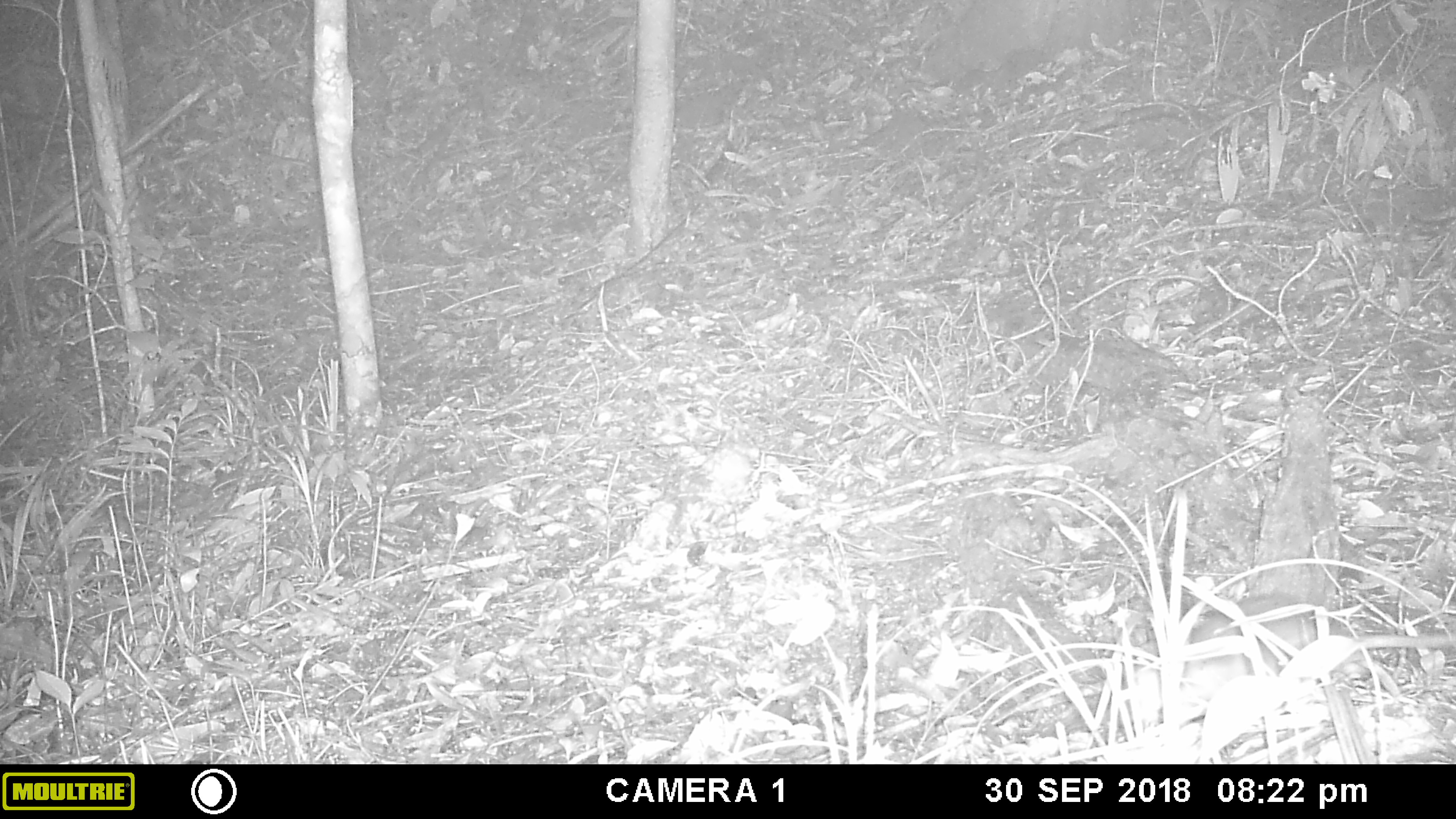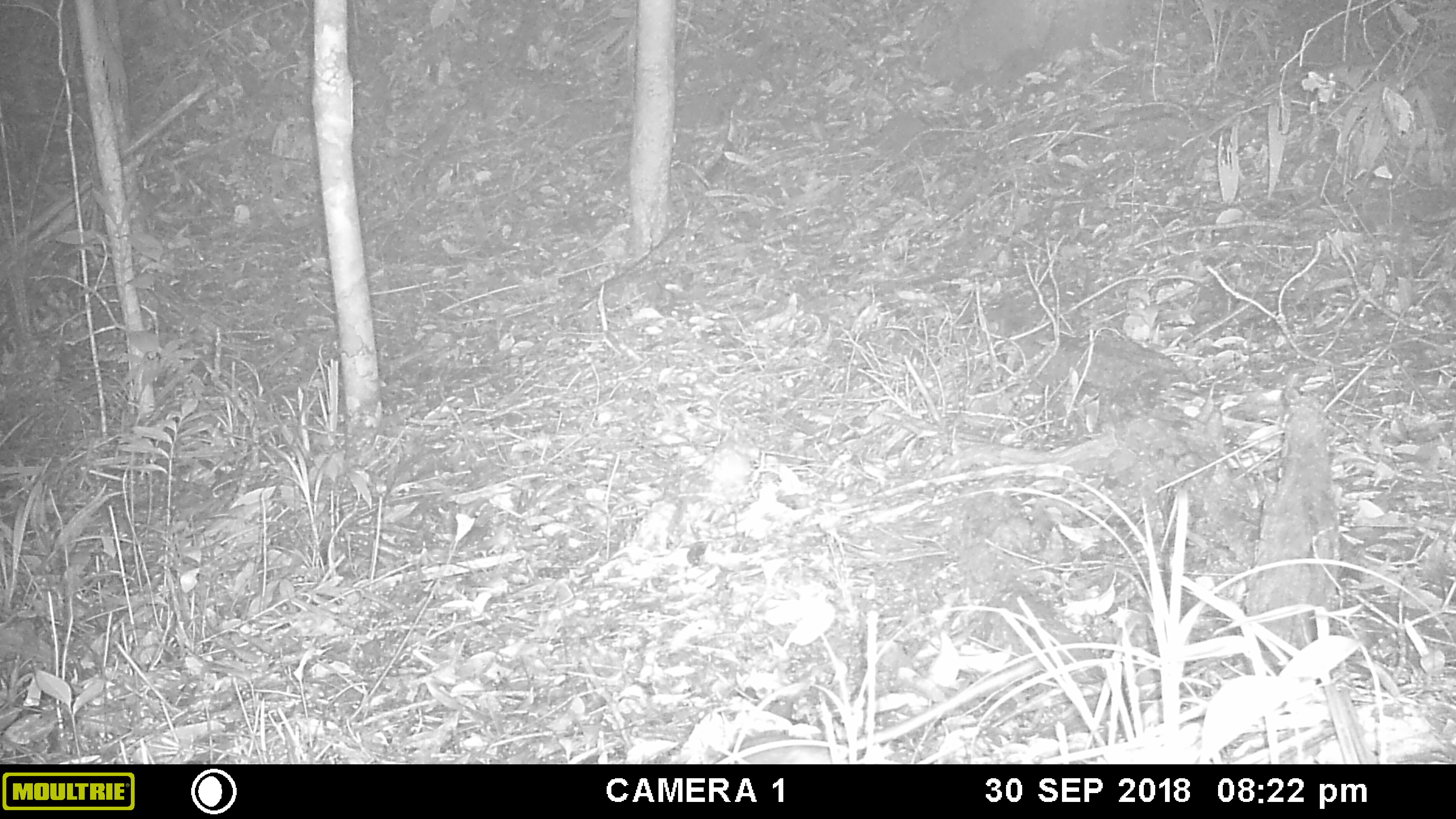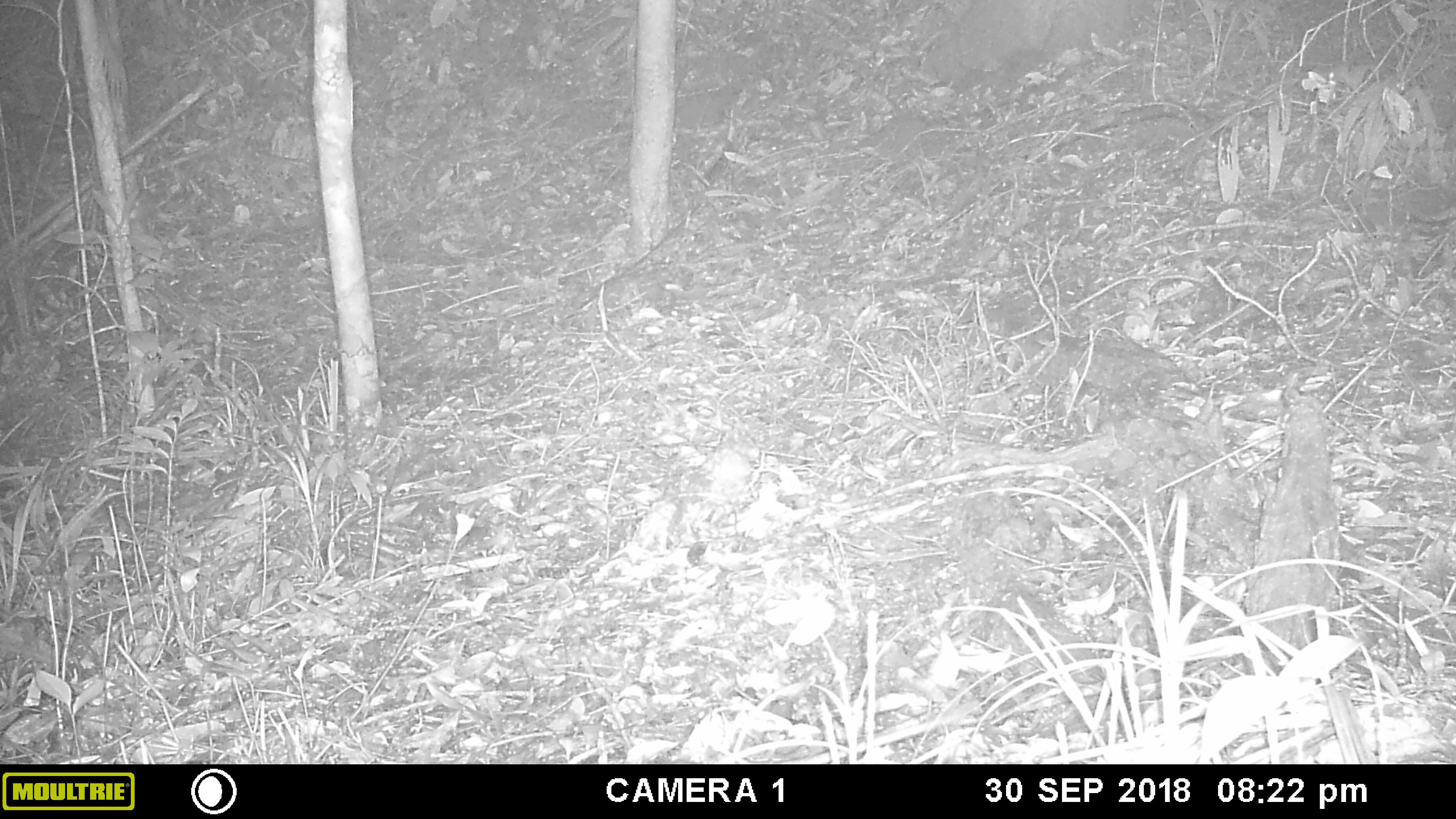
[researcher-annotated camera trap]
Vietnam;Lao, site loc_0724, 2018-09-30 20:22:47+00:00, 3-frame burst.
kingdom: Animalia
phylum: Chordata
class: Mammalia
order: Rodentia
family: Muridae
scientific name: Muridae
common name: old-world mice and rats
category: unidentified murid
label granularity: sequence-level